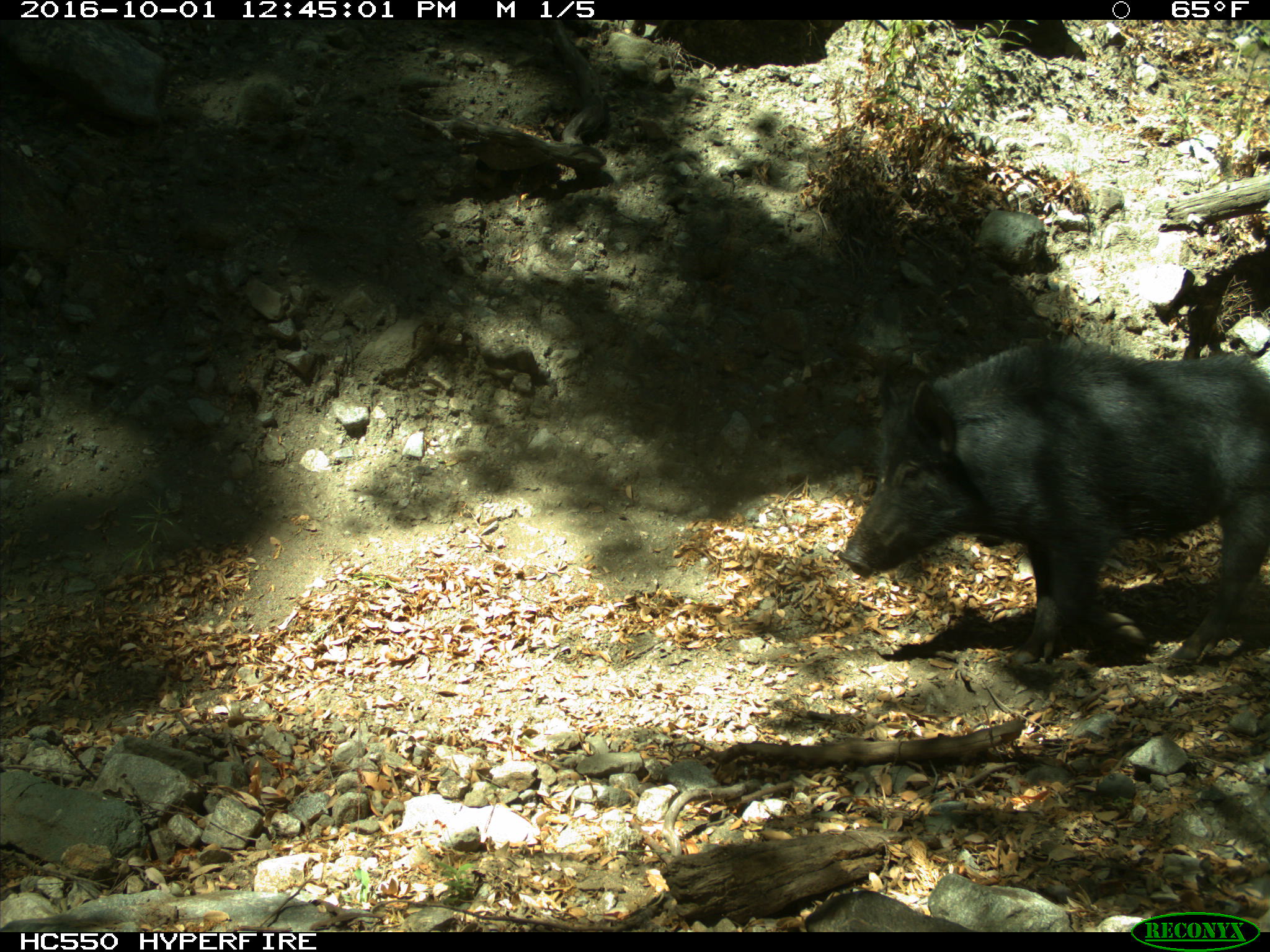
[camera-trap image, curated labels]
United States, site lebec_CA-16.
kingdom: Animalia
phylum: Chordata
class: Mammalia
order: Artiodactyla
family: Suidae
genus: Sus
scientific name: Sus scrofa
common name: wild boar